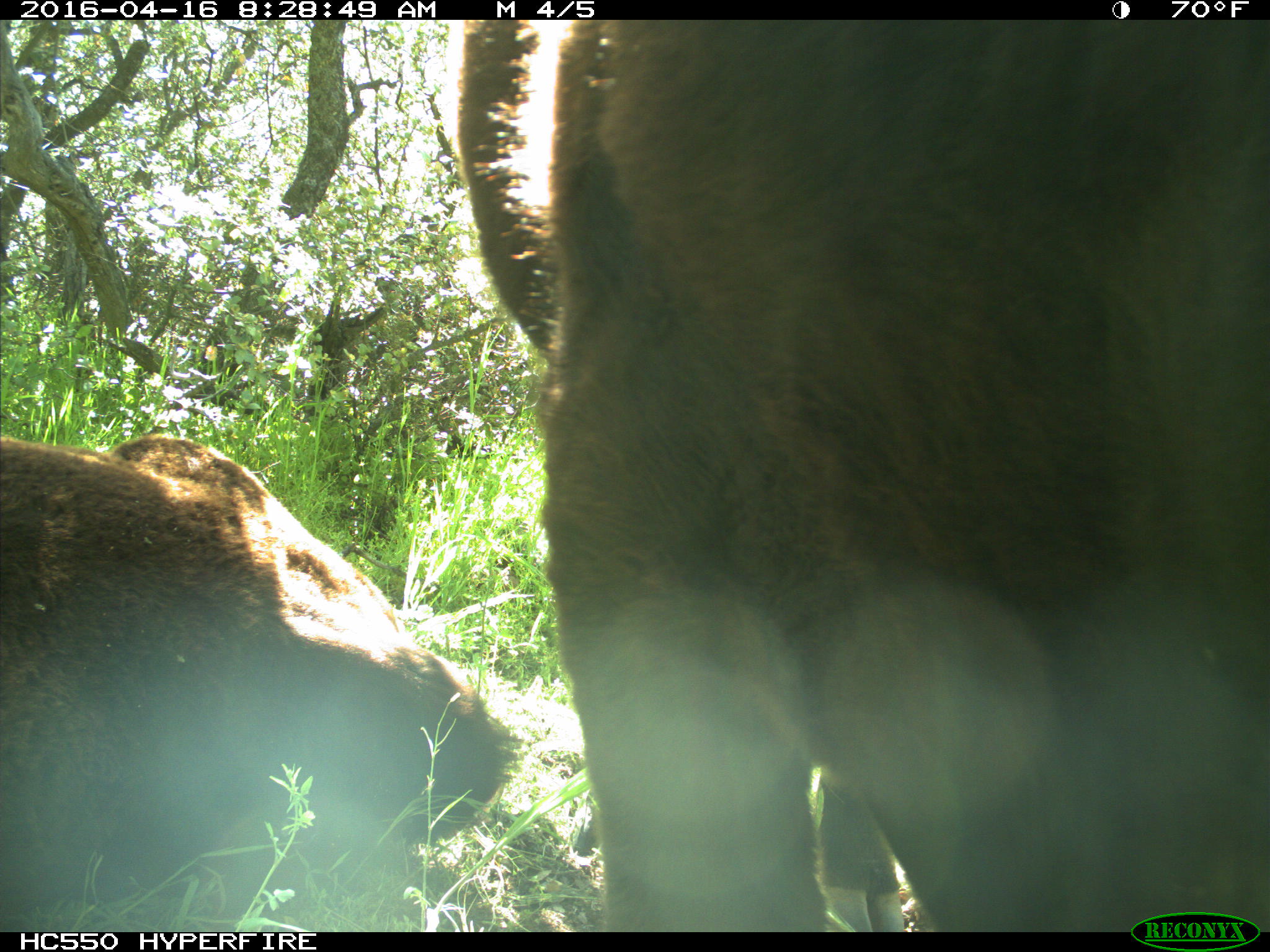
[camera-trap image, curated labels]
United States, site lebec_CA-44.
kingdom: Animalia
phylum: Chordata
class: Mammalia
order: Artiodactyla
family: Bovidae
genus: Bos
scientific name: Bos taurus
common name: domestic cow